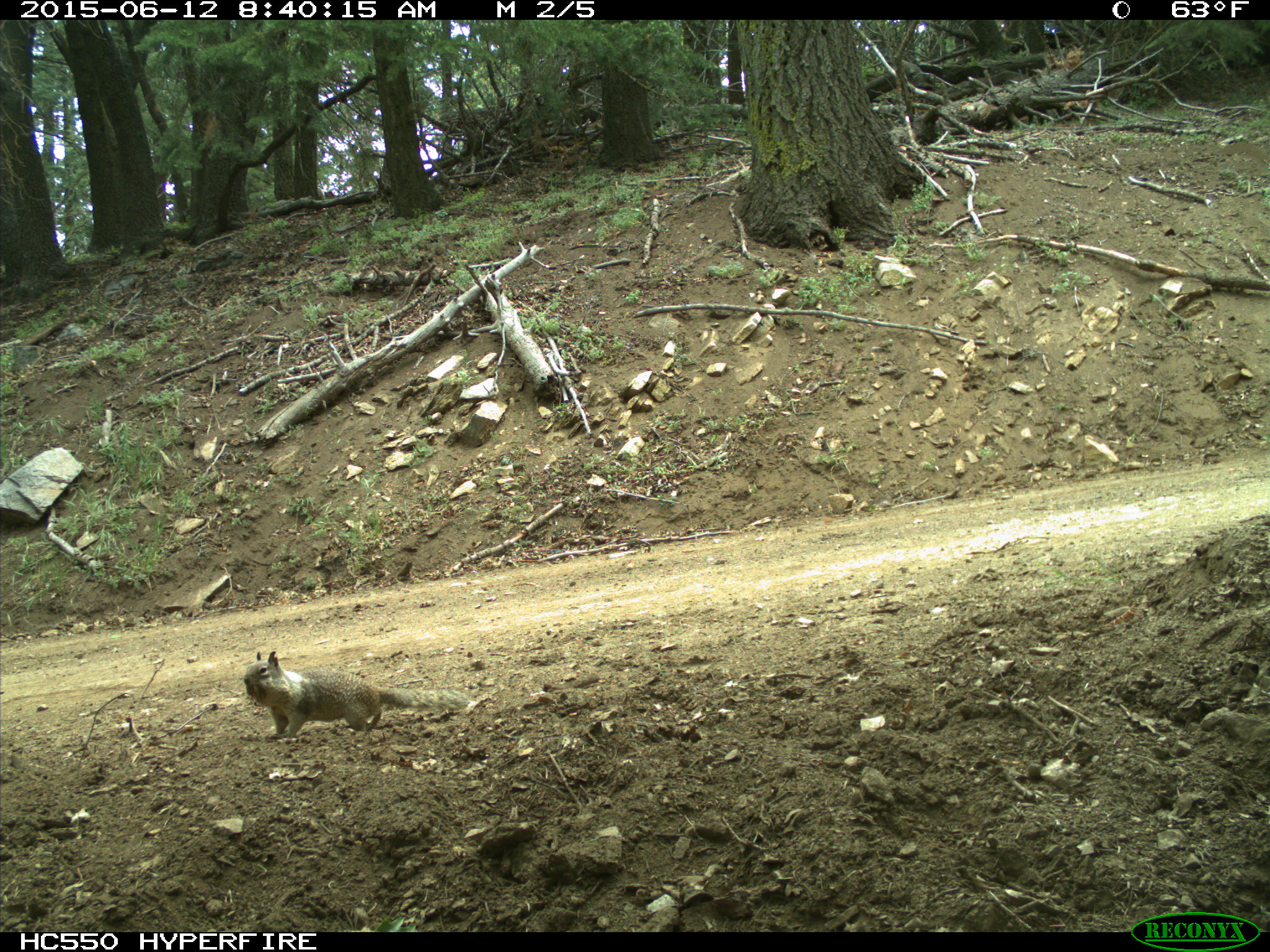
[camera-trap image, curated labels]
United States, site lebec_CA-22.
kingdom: Animalia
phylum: Chordata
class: Mammalia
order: Rodentia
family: Sciuridae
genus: Otospermophilus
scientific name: Otospermophilus beecheyi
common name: california ground squirrel